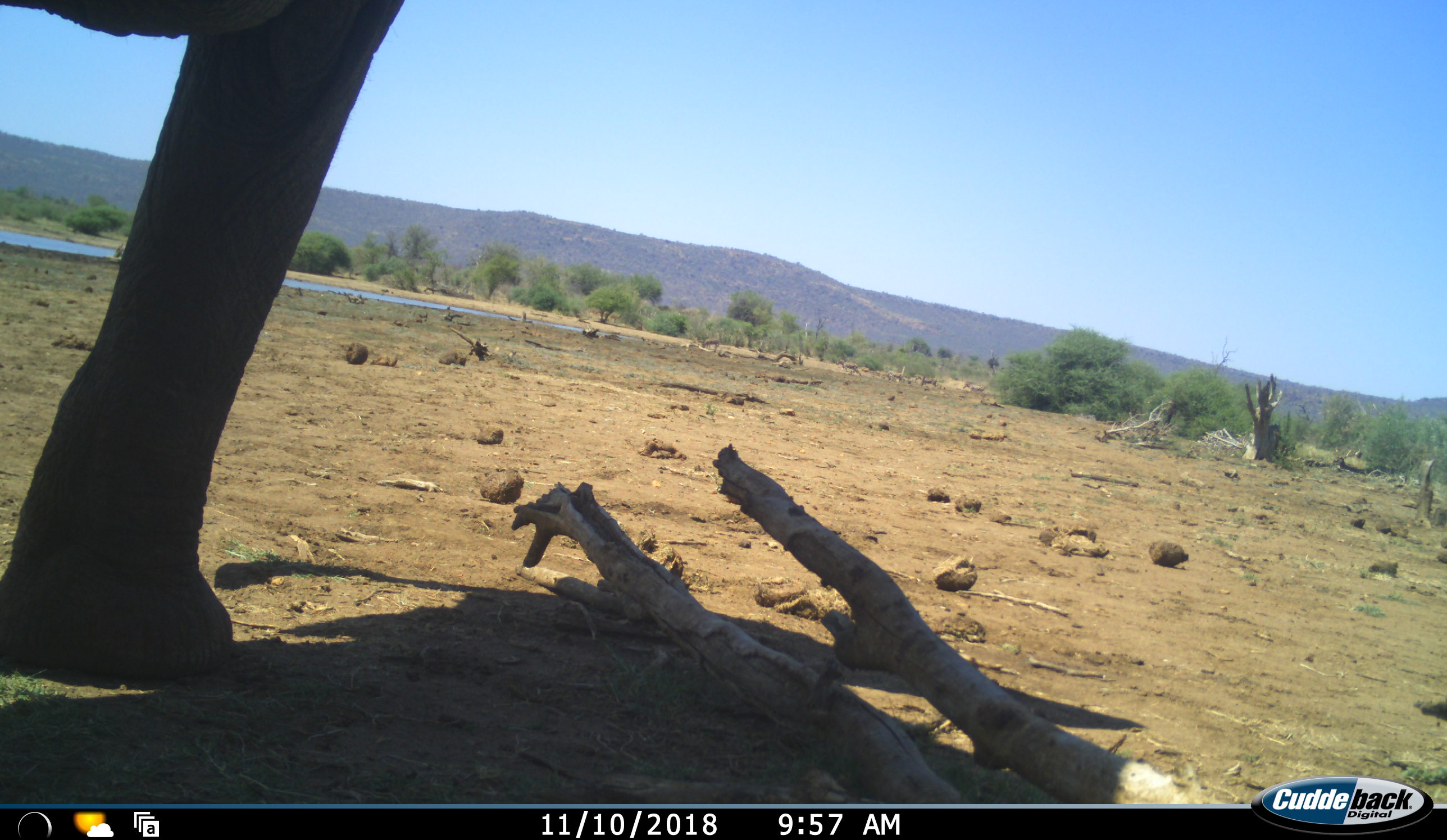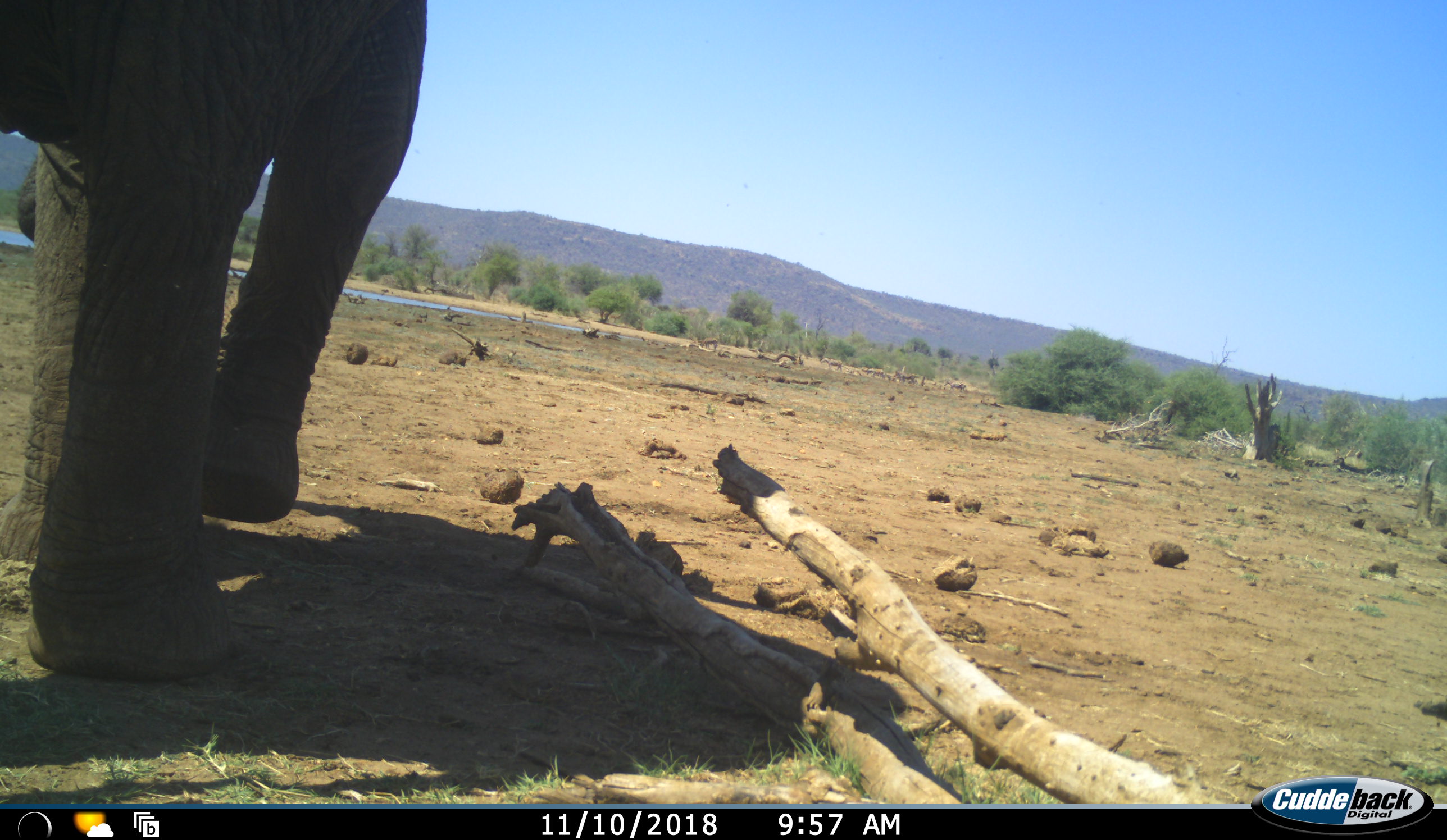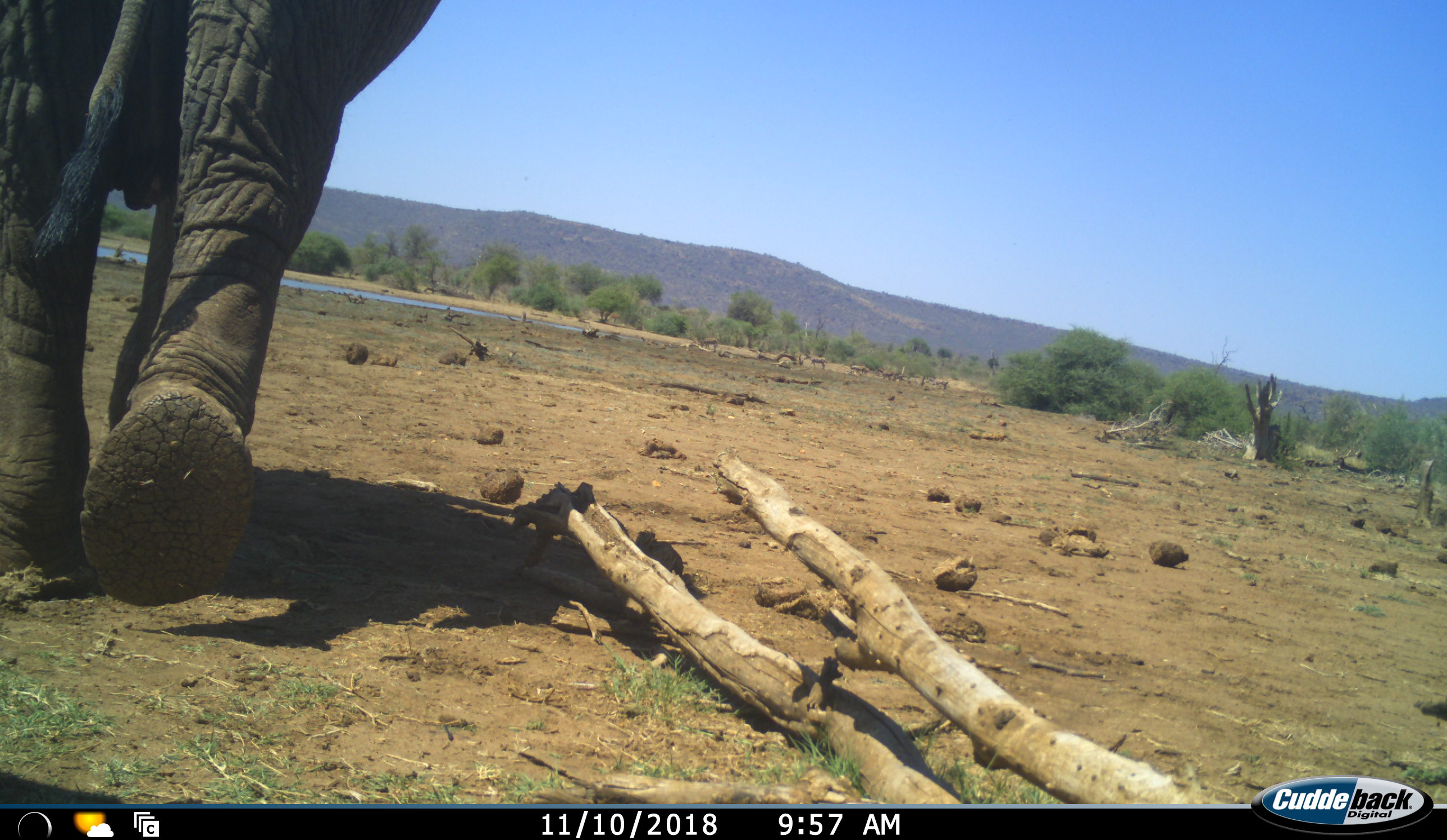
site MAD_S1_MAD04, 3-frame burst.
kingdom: Animalia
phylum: Chordata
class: Mammalia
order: Proboscidea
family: Elephantidae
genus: Loxodonta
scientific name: Loxodonta africana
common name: african bush elephant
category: elephant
Elephant (african bush elephant) (Loxodonta africana), count 1. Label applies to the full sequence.